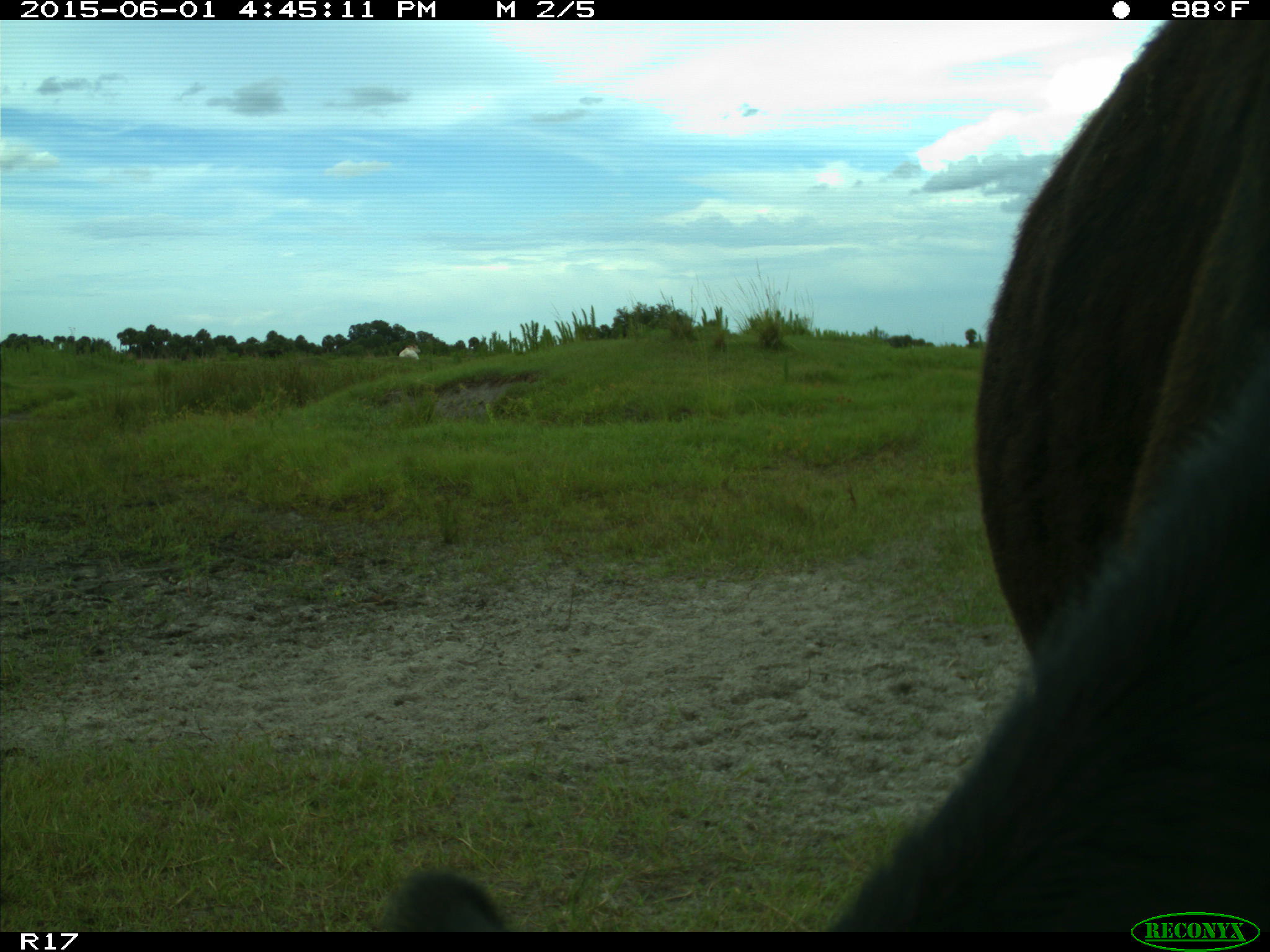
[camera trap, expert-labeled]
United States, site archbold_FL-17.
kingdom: Animalia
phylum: Chordata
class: Mammalia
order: Artiodactyla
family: Bovidae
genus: Bos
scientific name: Bos taurus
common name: domestic cow